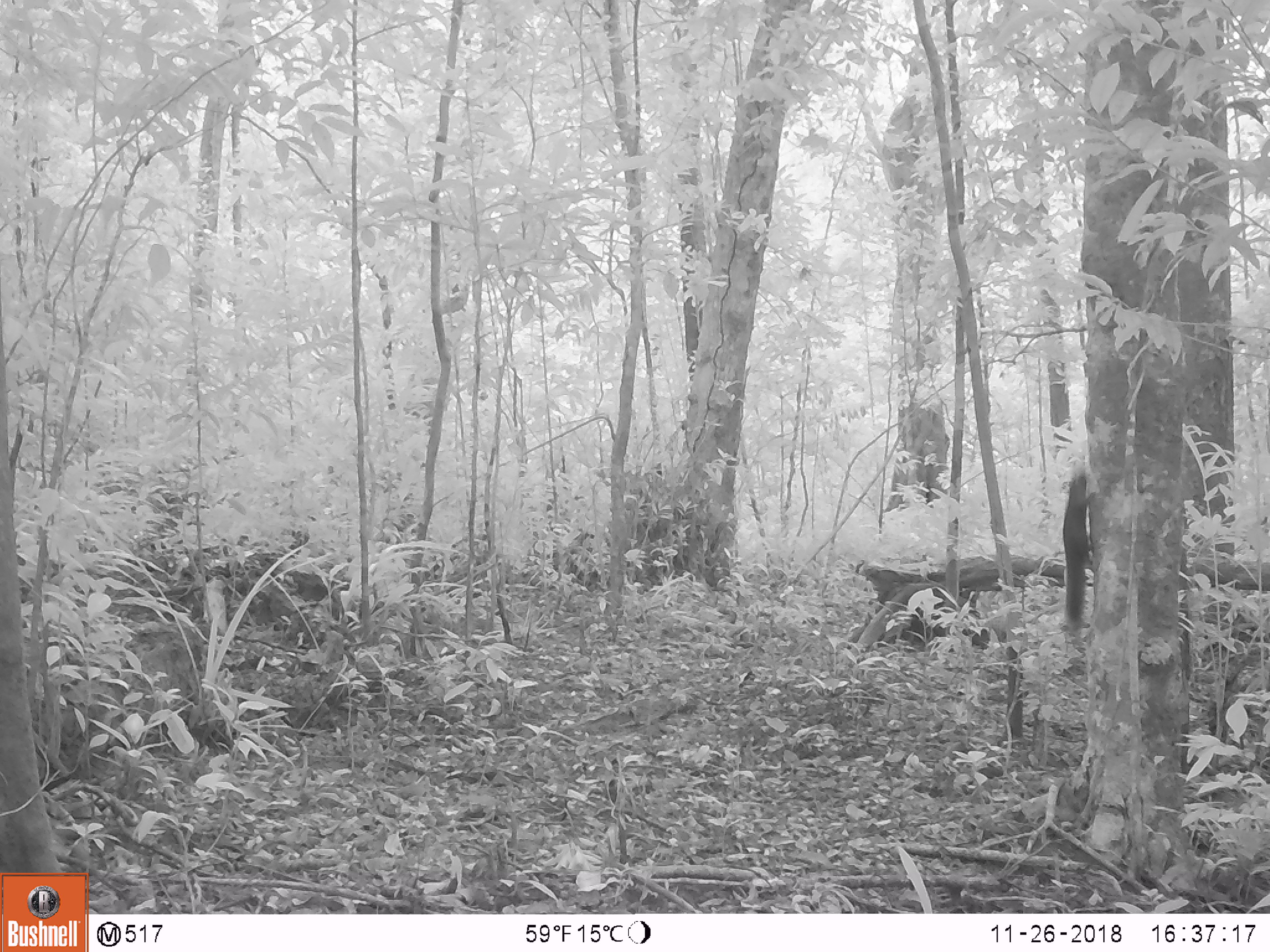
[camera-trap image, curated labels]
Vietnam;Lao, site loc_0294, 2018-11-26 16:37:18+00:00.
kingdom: Animalia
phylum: Chordata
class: Mammalia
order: Rodentia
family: Sciuridae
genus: Callosciurus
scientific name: Callosciurus erythraeus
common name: pallas's squirrel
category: pallass squirrel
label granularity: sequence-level